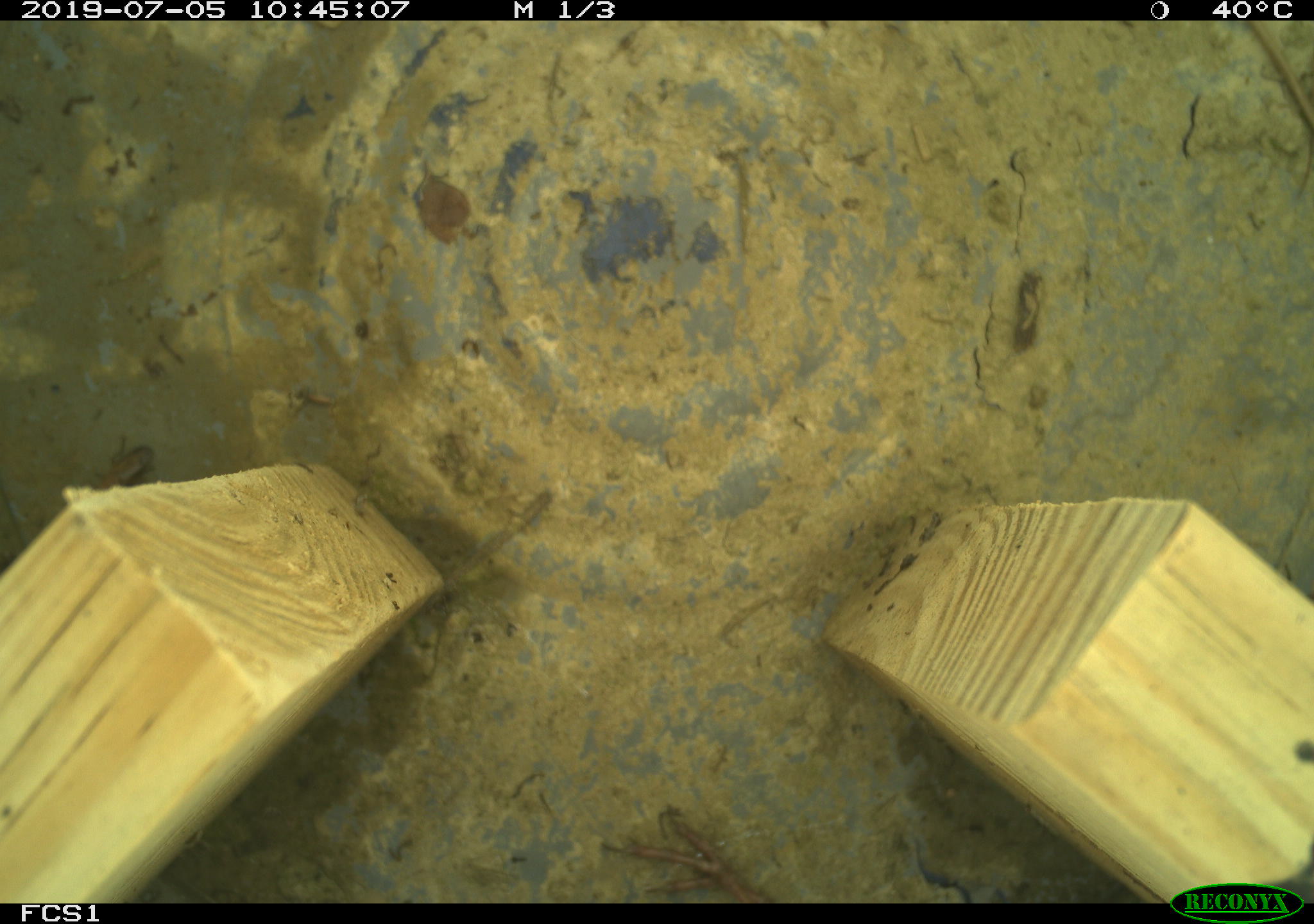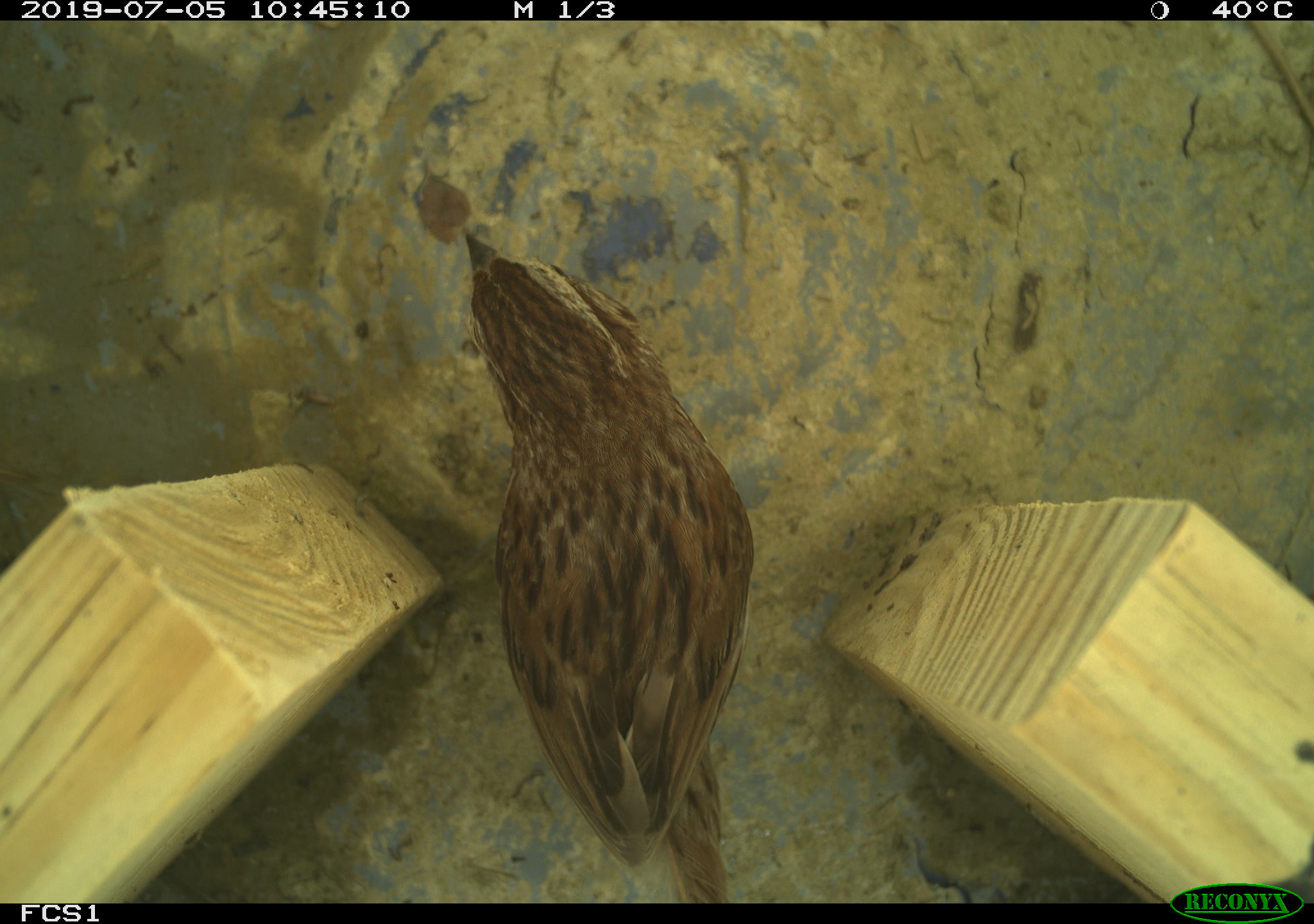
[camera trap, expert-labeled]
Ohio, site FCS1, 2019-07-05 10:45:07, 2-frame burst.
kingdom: Animalia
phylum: Chordata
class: Aves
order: Passeriformes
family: Passerellidae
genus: Melospiza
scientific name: Melospiza melodia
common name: song sparrow